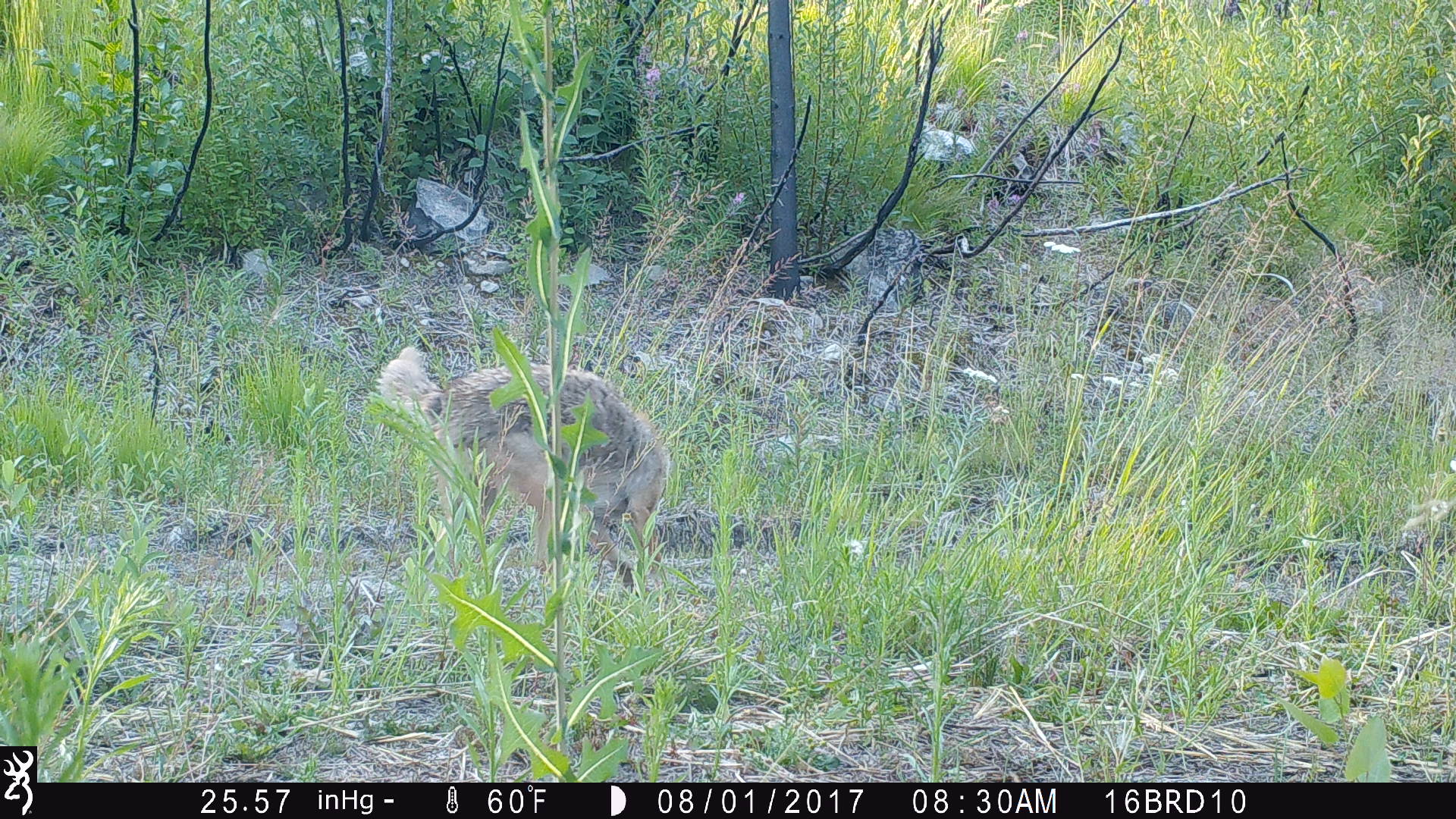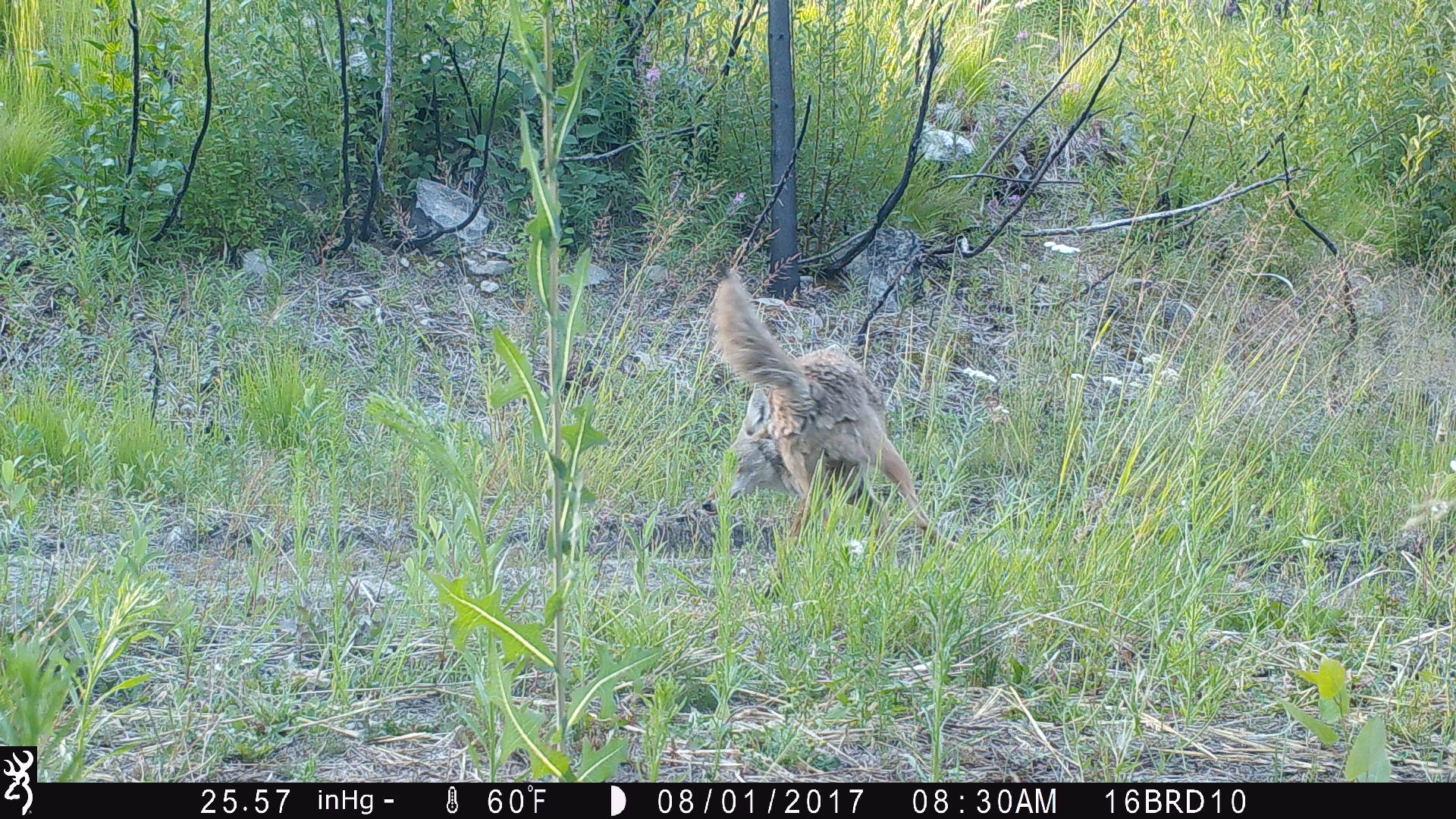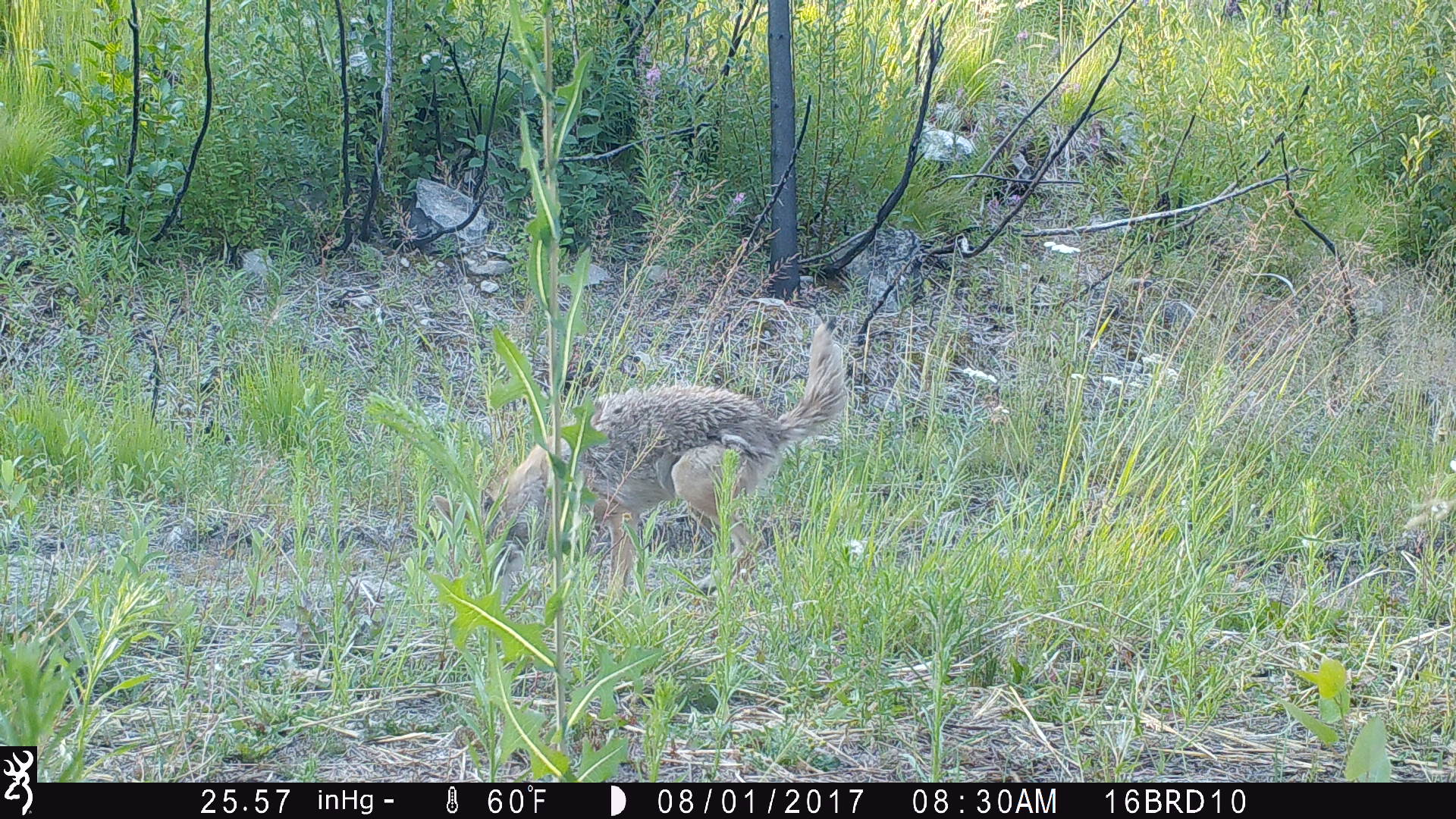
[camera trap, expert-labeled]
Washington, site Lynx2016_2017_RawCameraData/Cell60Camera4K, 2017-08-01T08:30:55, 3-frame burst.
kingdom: Animalia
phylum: Chordata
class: Mammalia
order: Carnivora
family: Canidae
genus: Canis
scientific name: Canis latrans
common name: coyote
Canis latrans (coyote). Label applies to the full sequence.